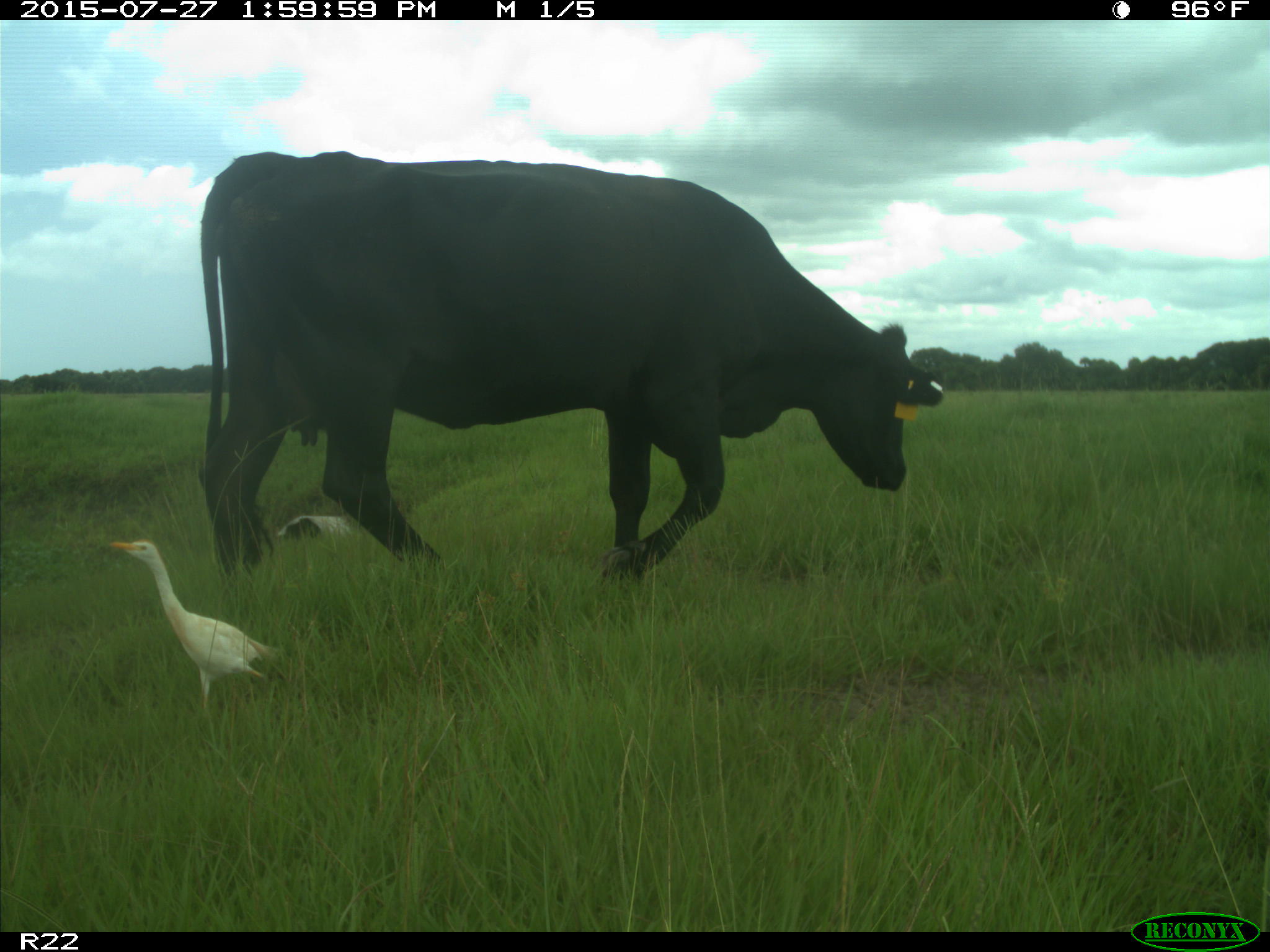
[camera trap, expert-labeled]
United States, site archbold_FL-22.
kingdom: Animalia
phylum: Chordata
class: Mammalia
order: Artiodactyla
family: Bovidae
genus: Bos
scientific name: Bos taurus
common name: domestic cow